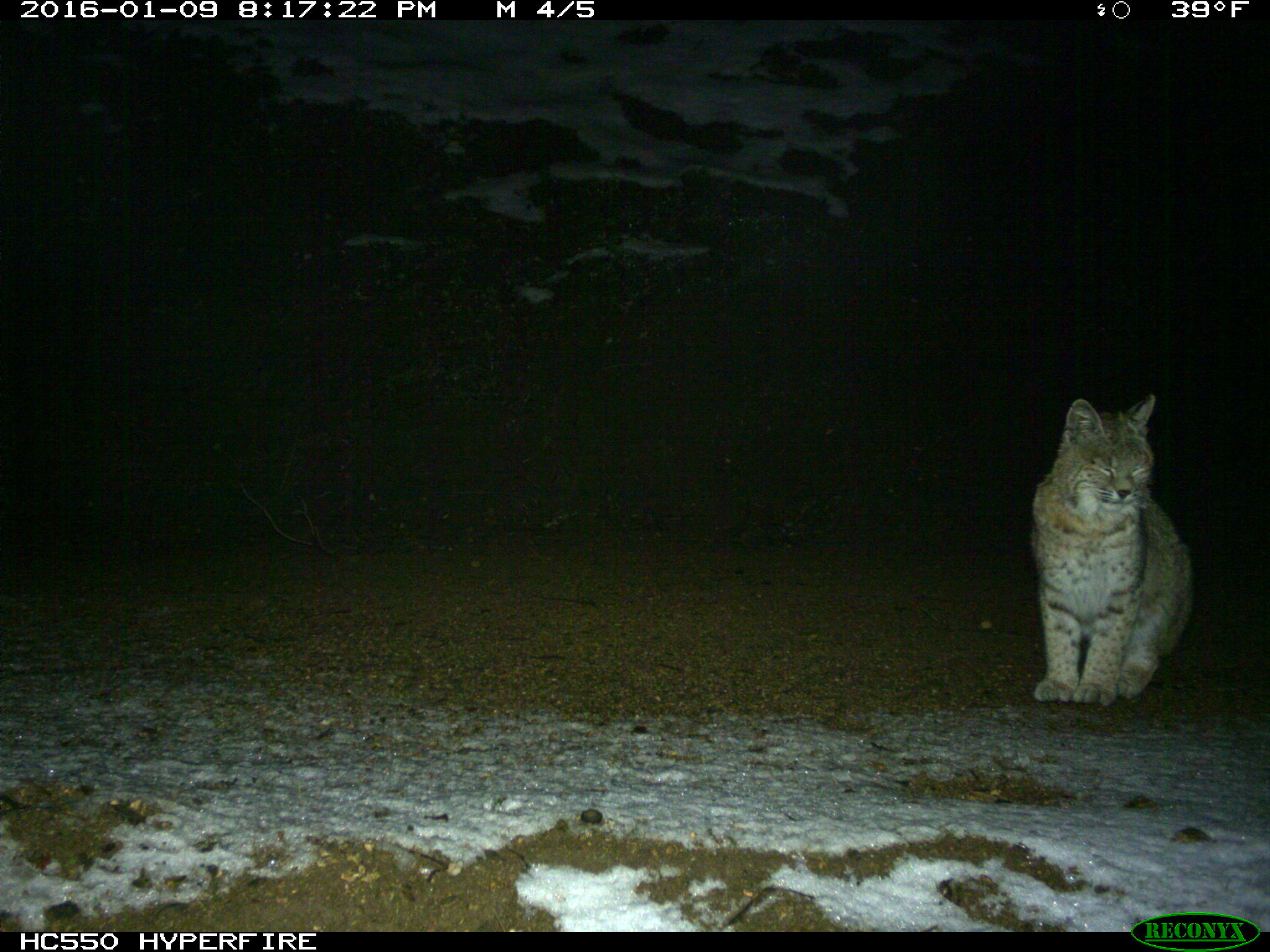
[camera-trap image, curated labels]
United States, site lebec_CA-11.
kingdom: Animalia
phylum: Chordata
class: Mammalia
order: Carnivora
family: Felidae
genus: Lynx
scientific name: Lynx rufus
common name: bobcat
Lynx rufus (bobcat).